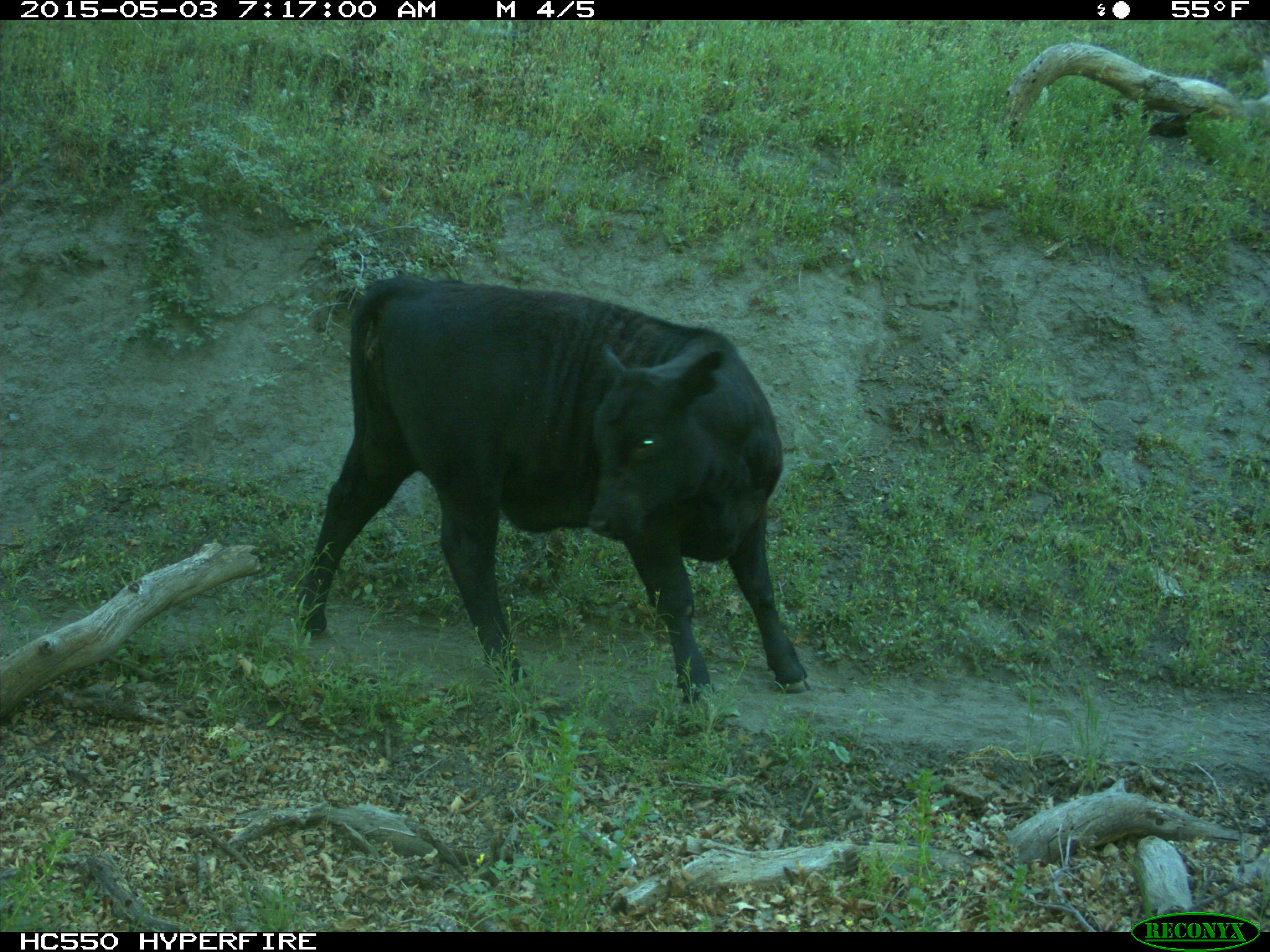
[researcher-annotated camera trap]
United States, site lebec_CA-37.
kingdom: Animalia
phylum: Chordata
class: Mammalia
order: Artiodactyla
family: Bovidae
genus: Bos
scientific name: Bos taurus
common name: domestic cow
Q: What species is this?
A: Bos taurus (domestic cow).